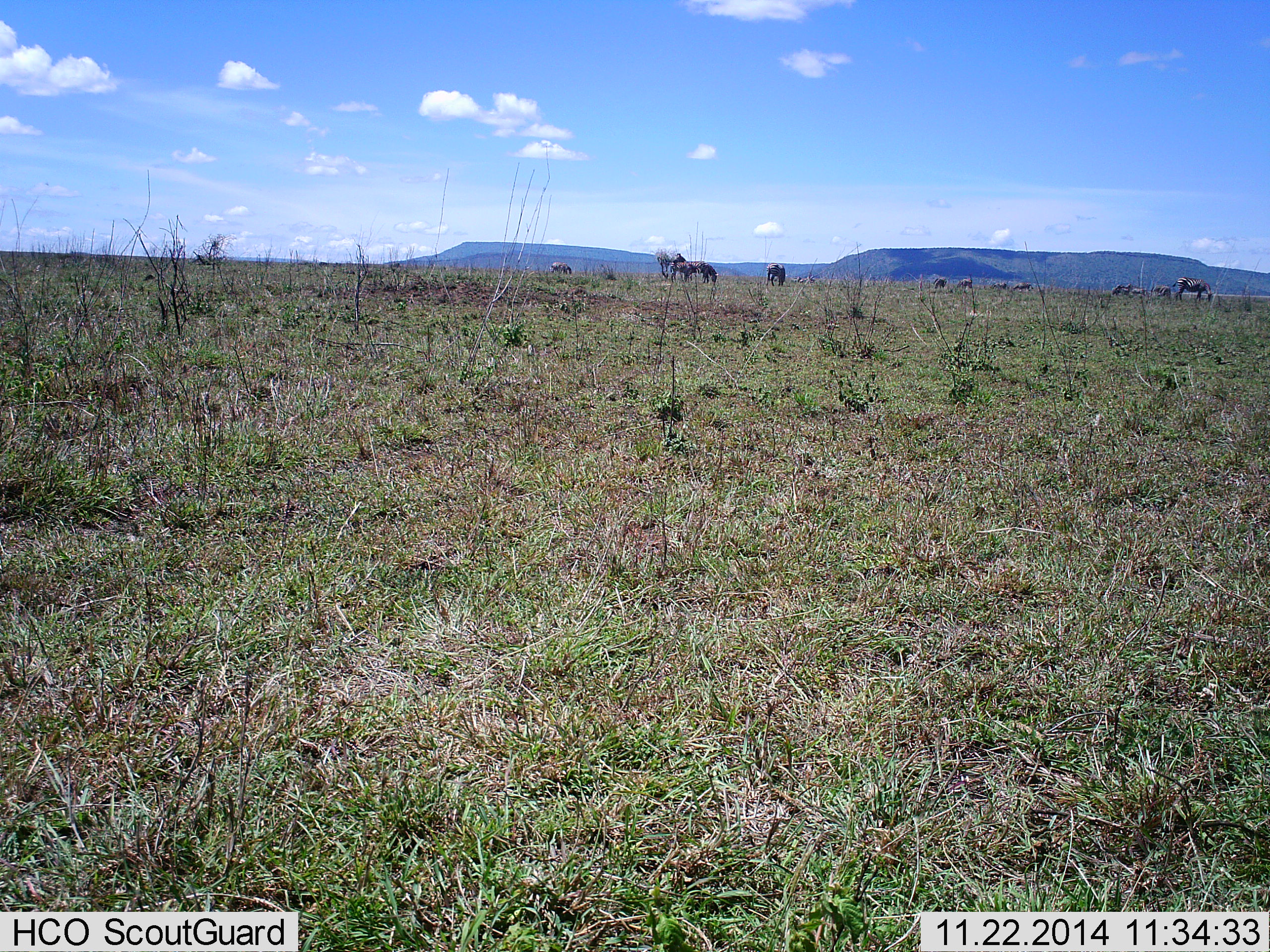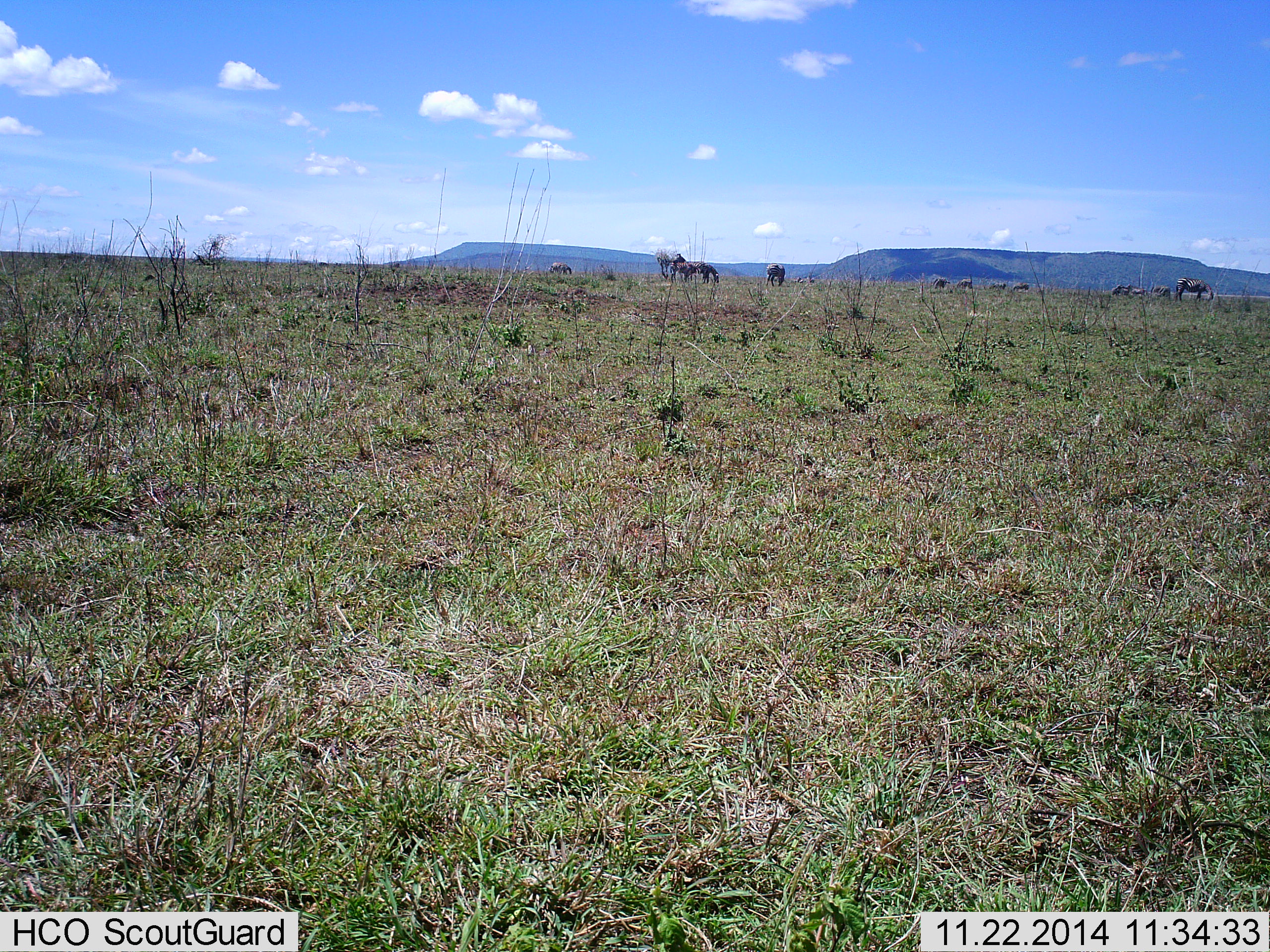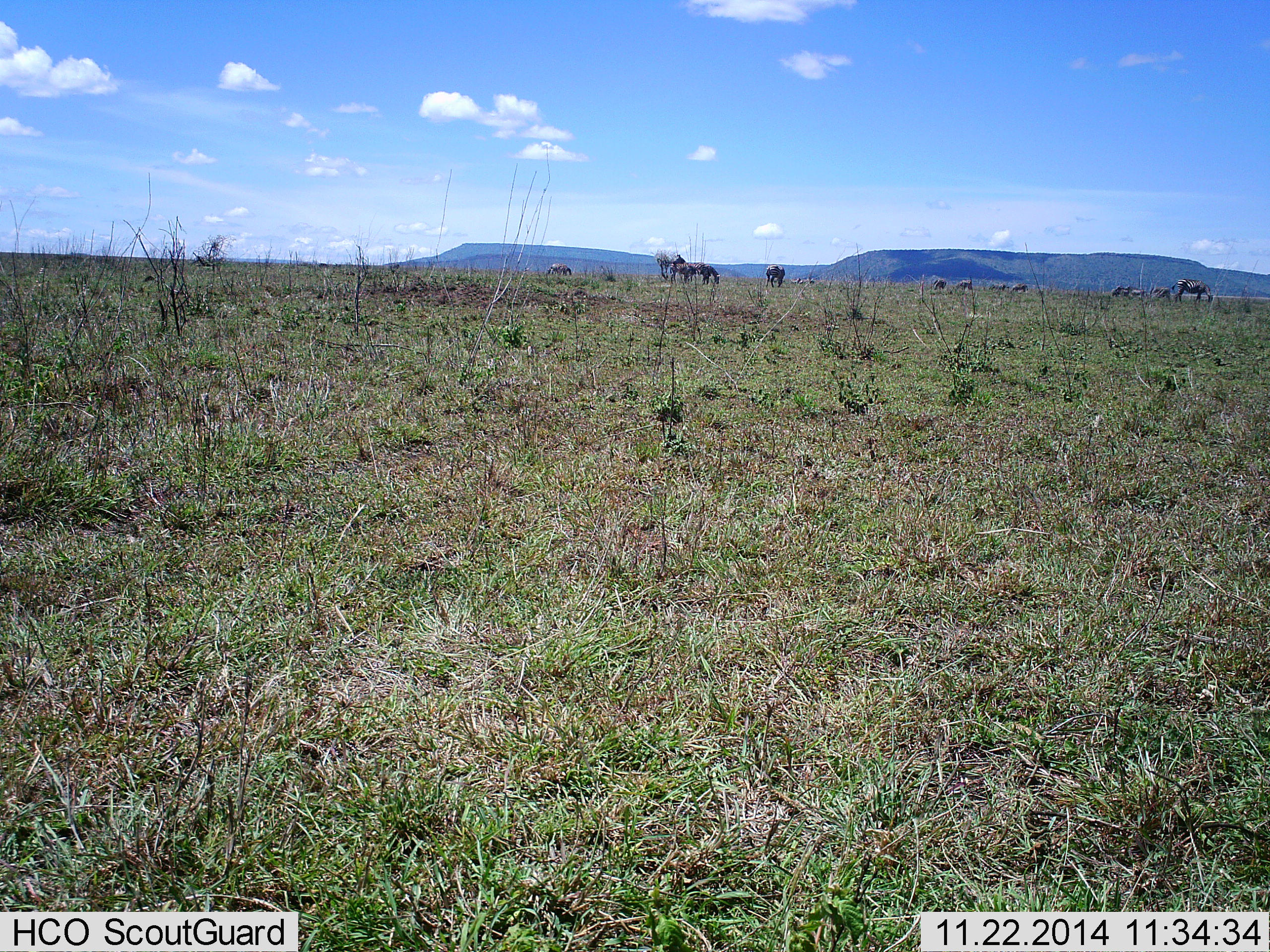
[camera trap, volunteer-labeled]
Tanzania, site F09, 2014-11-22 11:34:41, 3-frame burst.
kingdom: Animalia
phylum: Chordata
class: Mammalia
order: Perissodactyla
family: Equidae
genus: Equus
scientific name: Equus quagga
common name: plains zebra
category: zebra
Zebra (plains zebra) (Equus quagga), count 11-50. Behavior (volunteer vote fractions): standing 44%, resting 0%, moving 0%, interacting 0%. Young present (vote fraction): 0%. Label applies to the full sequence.